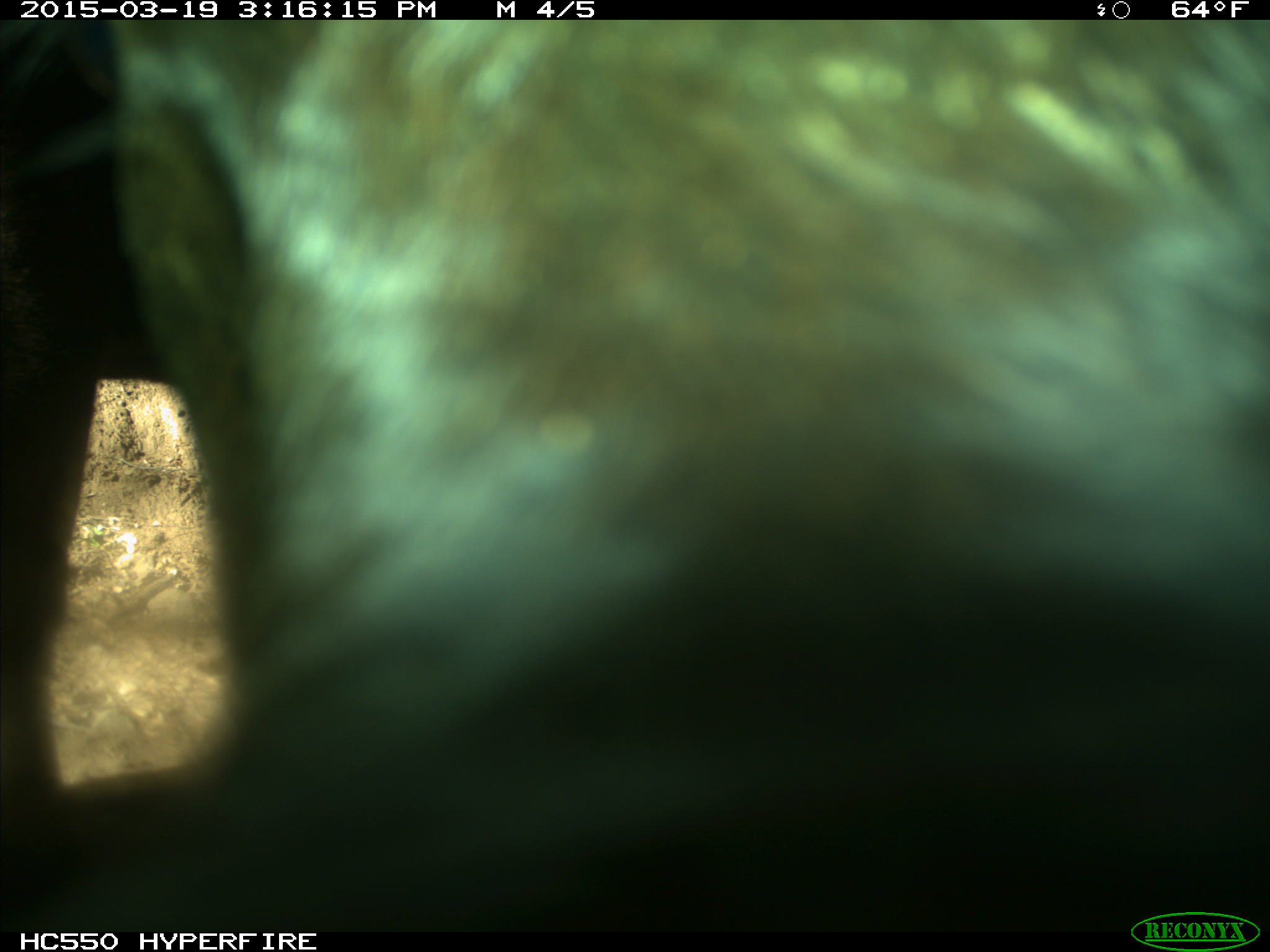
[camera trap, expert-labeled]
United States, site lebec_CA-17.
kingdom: Animalia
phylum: Chordata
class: Mammalia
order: Artiodactyla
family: Bovidae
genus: Bos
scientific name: Bos taurus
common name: domestic cow